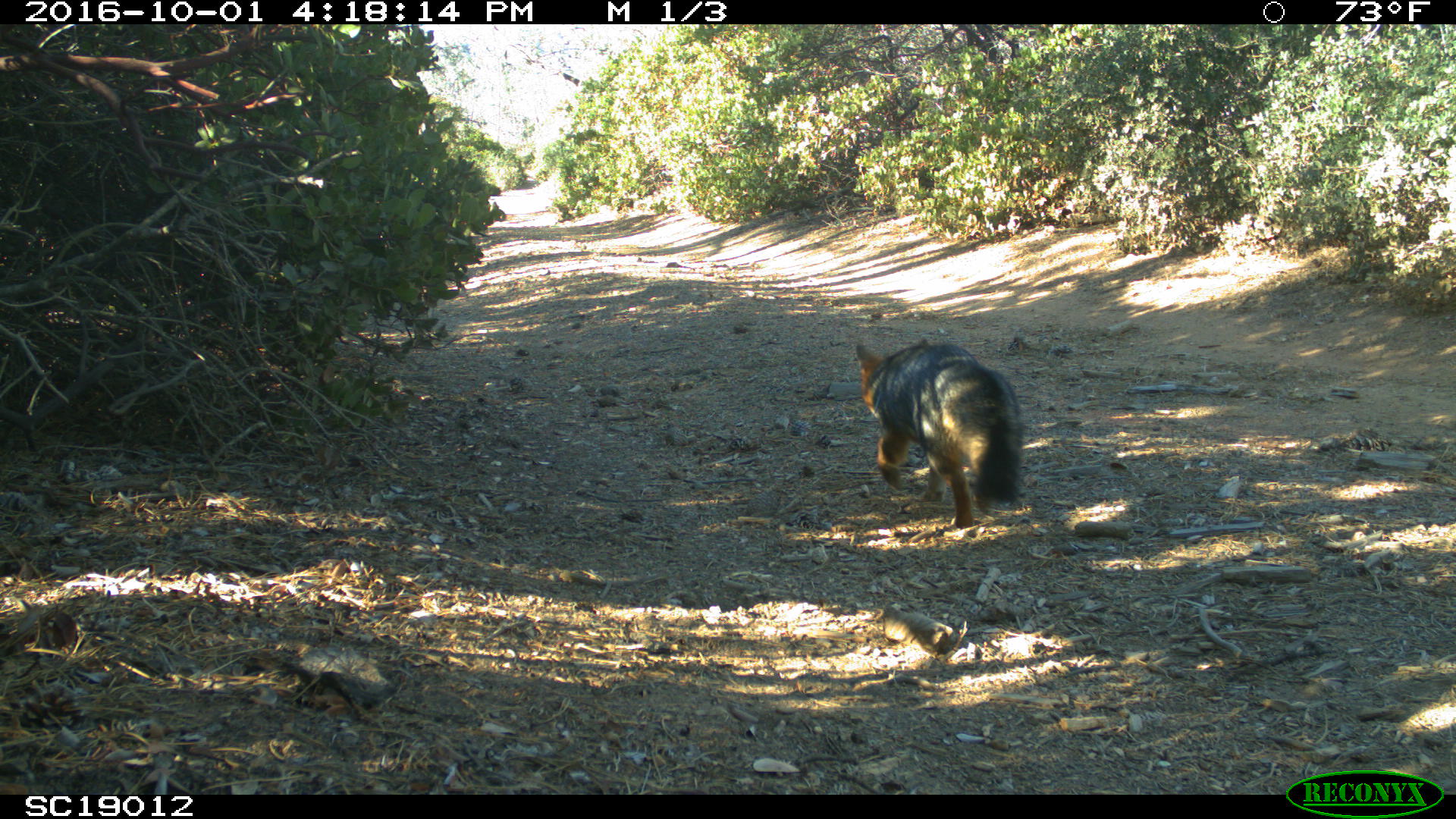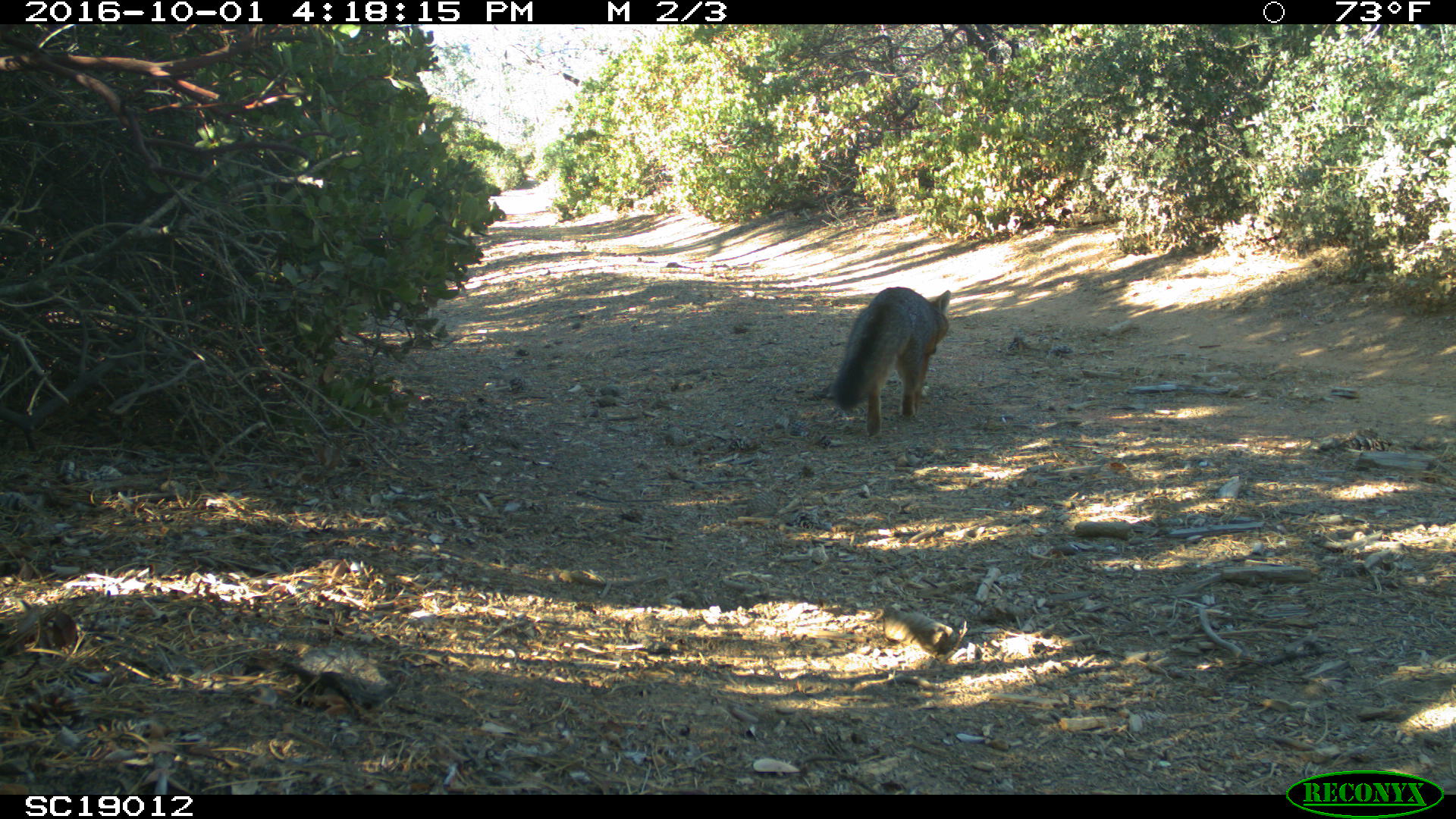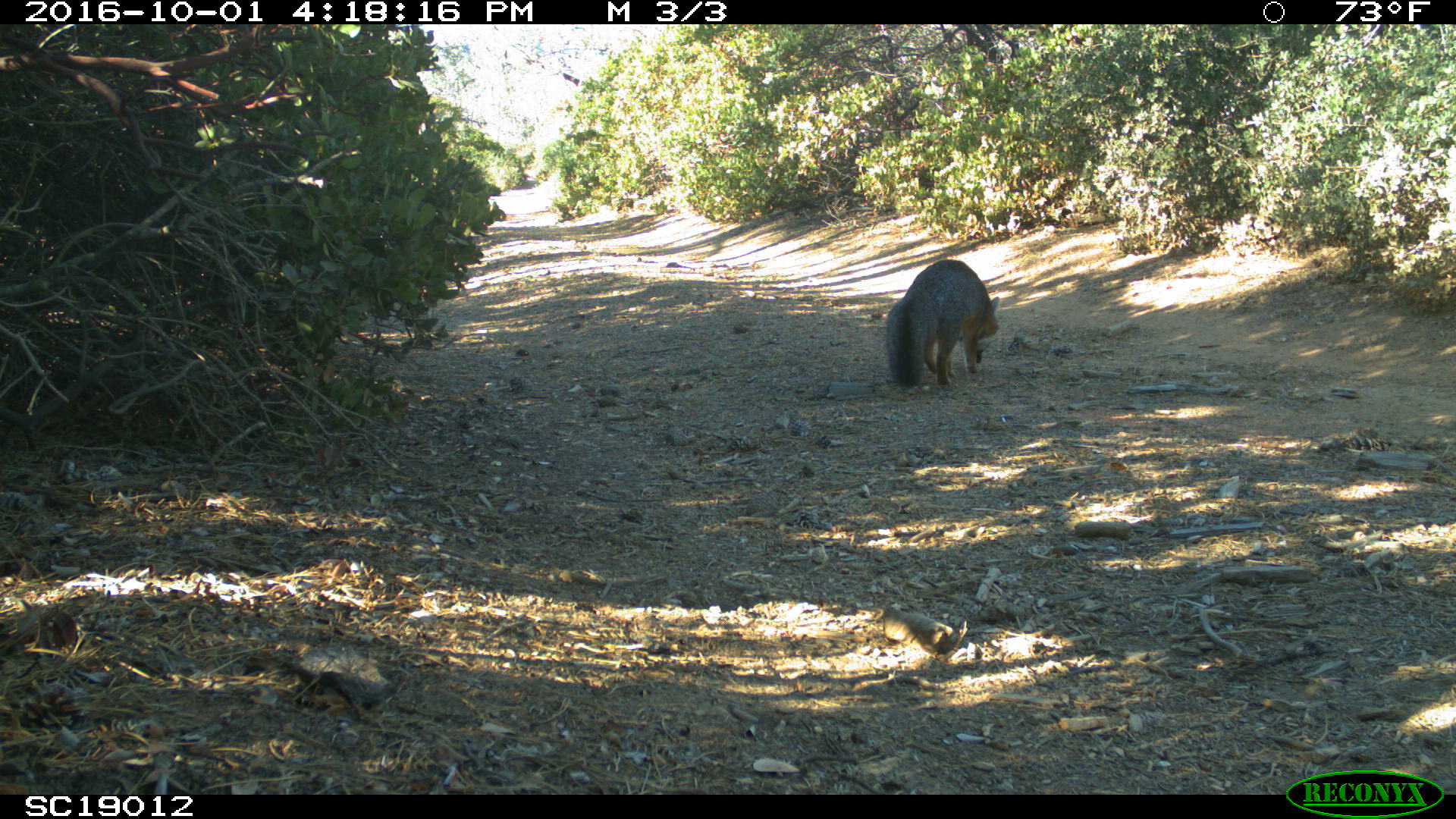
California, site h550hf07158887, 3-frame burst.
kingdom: Animalia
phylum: Chordata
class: Mammalia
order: Carnivora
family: Canidae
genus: Urocyon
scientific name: Urocyon littoralis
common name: island fox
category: fox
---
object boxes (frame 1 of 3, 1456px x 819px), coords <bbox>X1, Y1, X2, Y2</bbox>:
fox: <bbox>855, 342, 1023, 529</bbox>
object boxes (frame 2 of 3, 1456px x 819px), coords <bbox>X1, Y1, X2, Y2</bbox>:
fox: <bbox>831, 285, 949, 436</bbox>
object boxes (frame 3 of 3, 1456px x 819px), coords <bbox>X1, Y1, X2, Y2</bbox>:
fox: <bbox>886, 259, 999, 388</bbox>